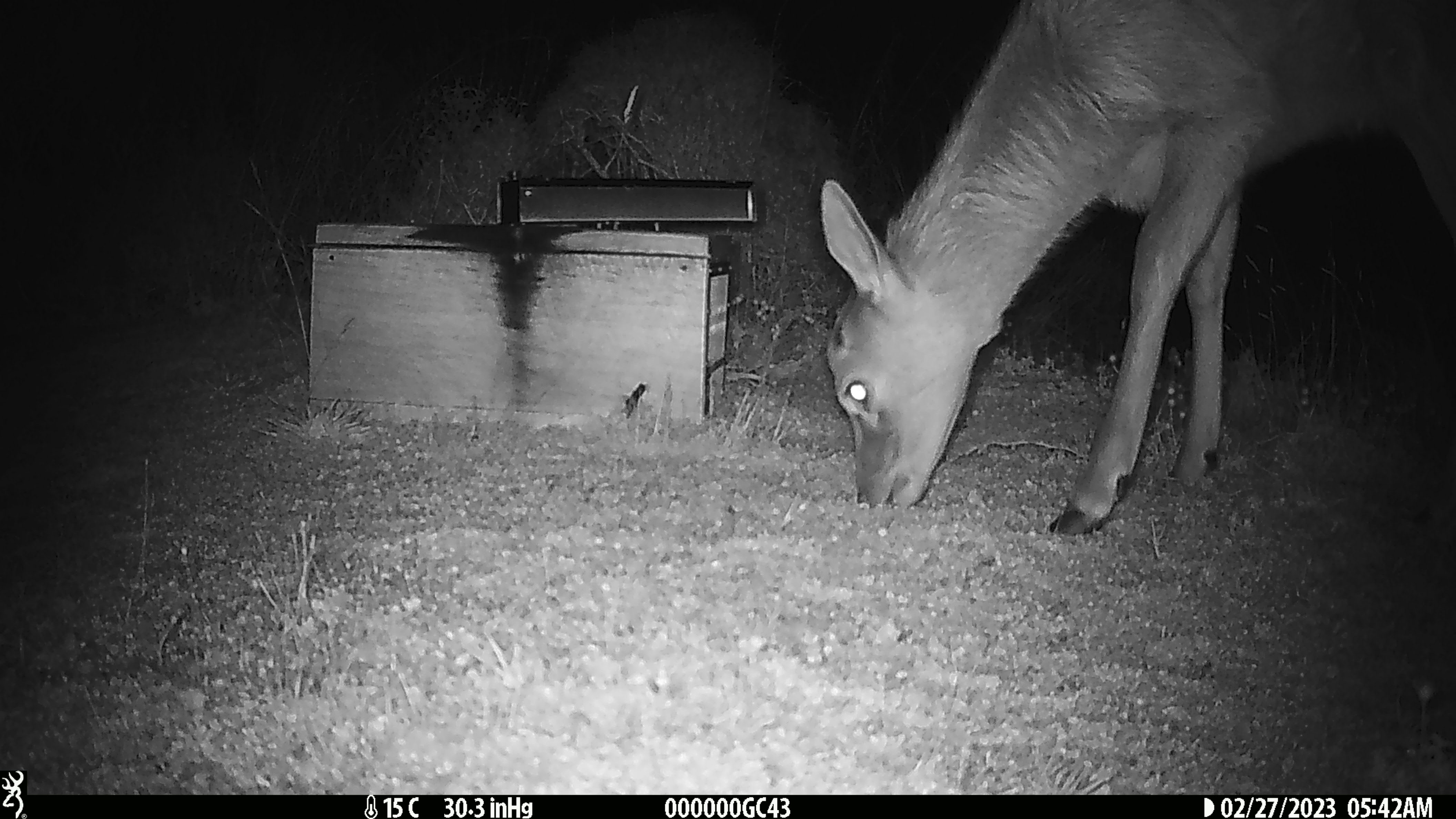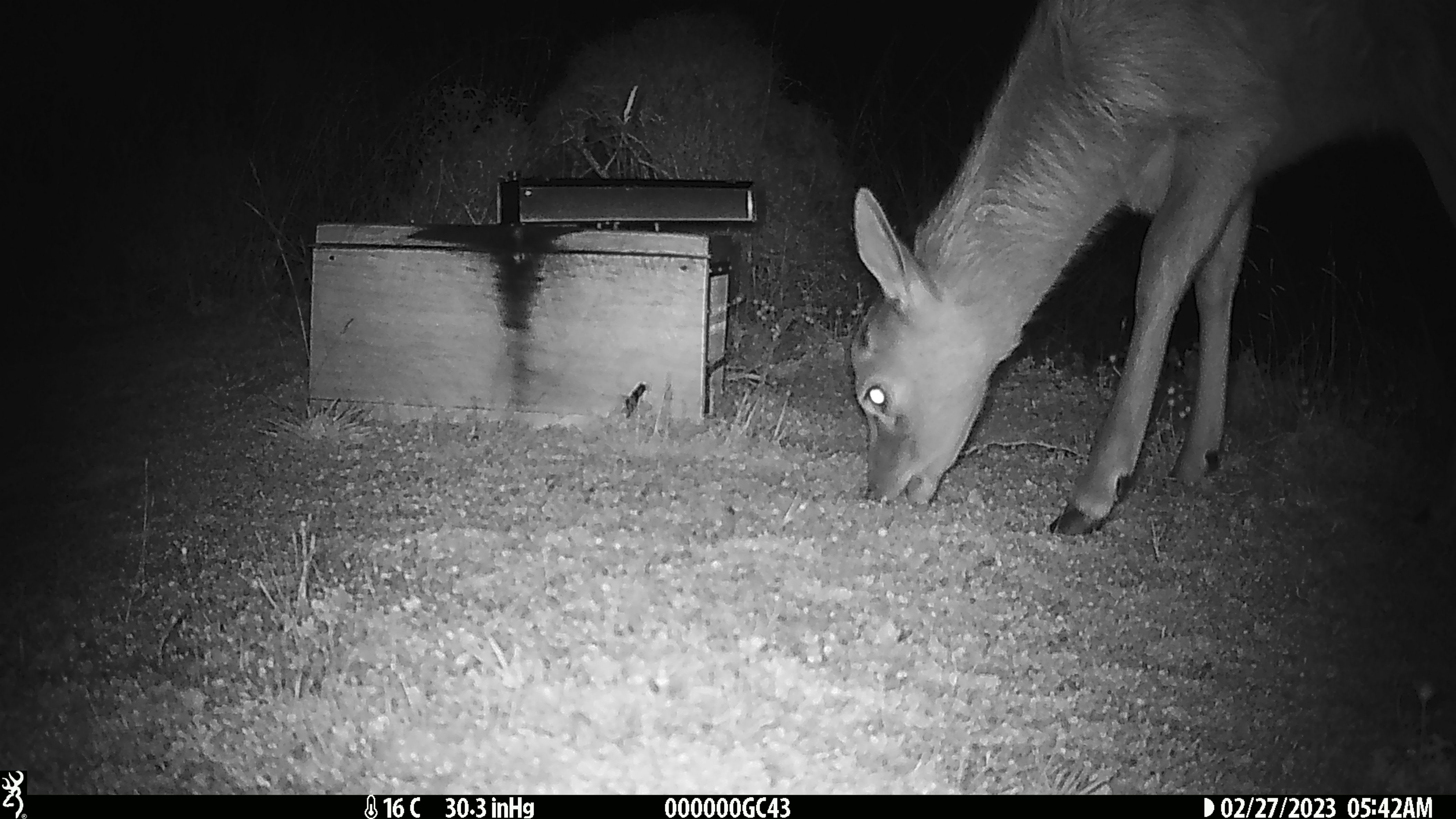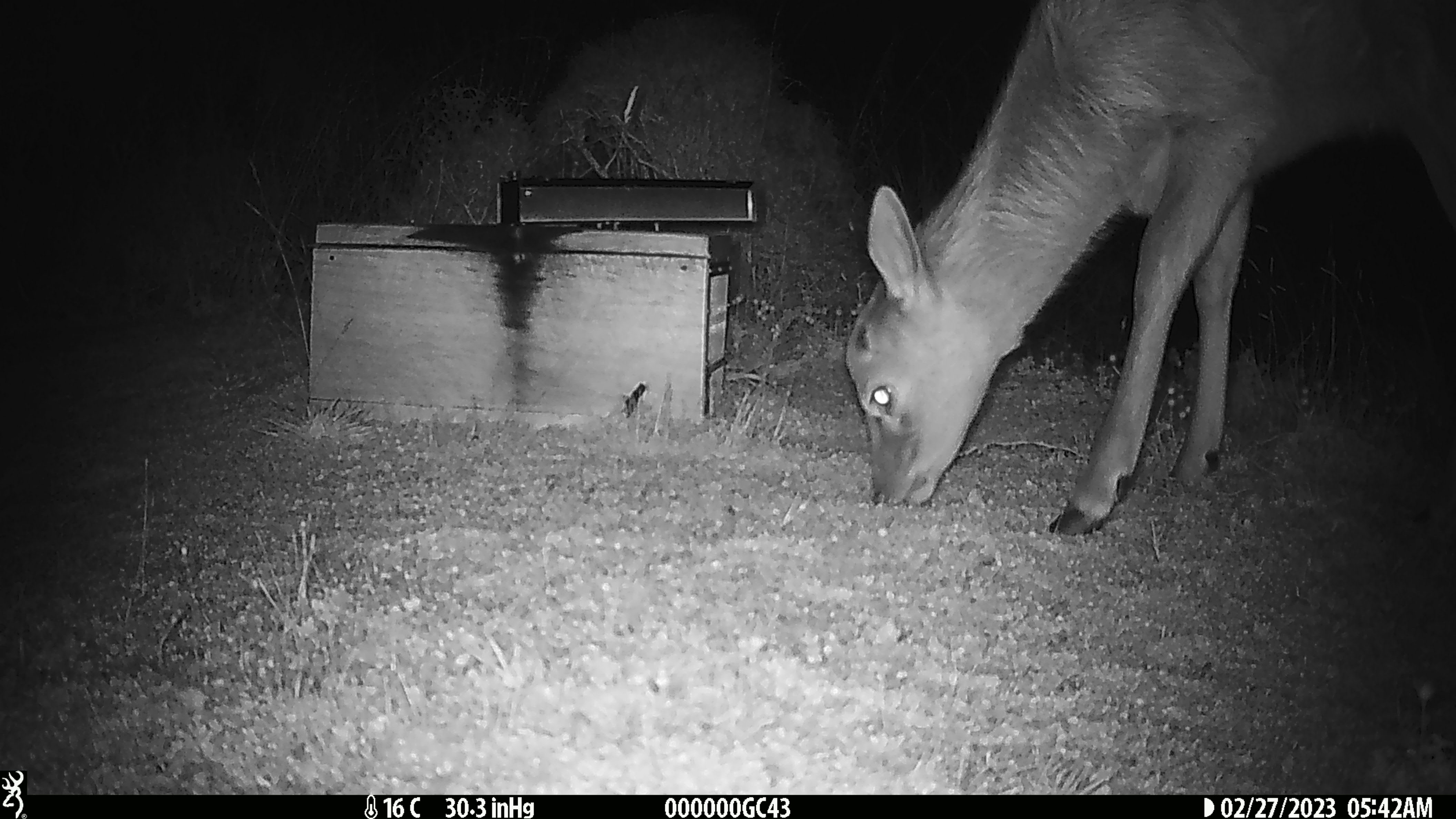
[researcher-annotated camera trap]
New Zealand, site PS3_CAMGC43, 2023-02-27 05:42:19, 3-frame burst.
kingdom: Animalia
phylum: Chordata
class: Mammalia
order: Artiodactyla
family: Cervidae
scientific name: Cervidae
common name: deer